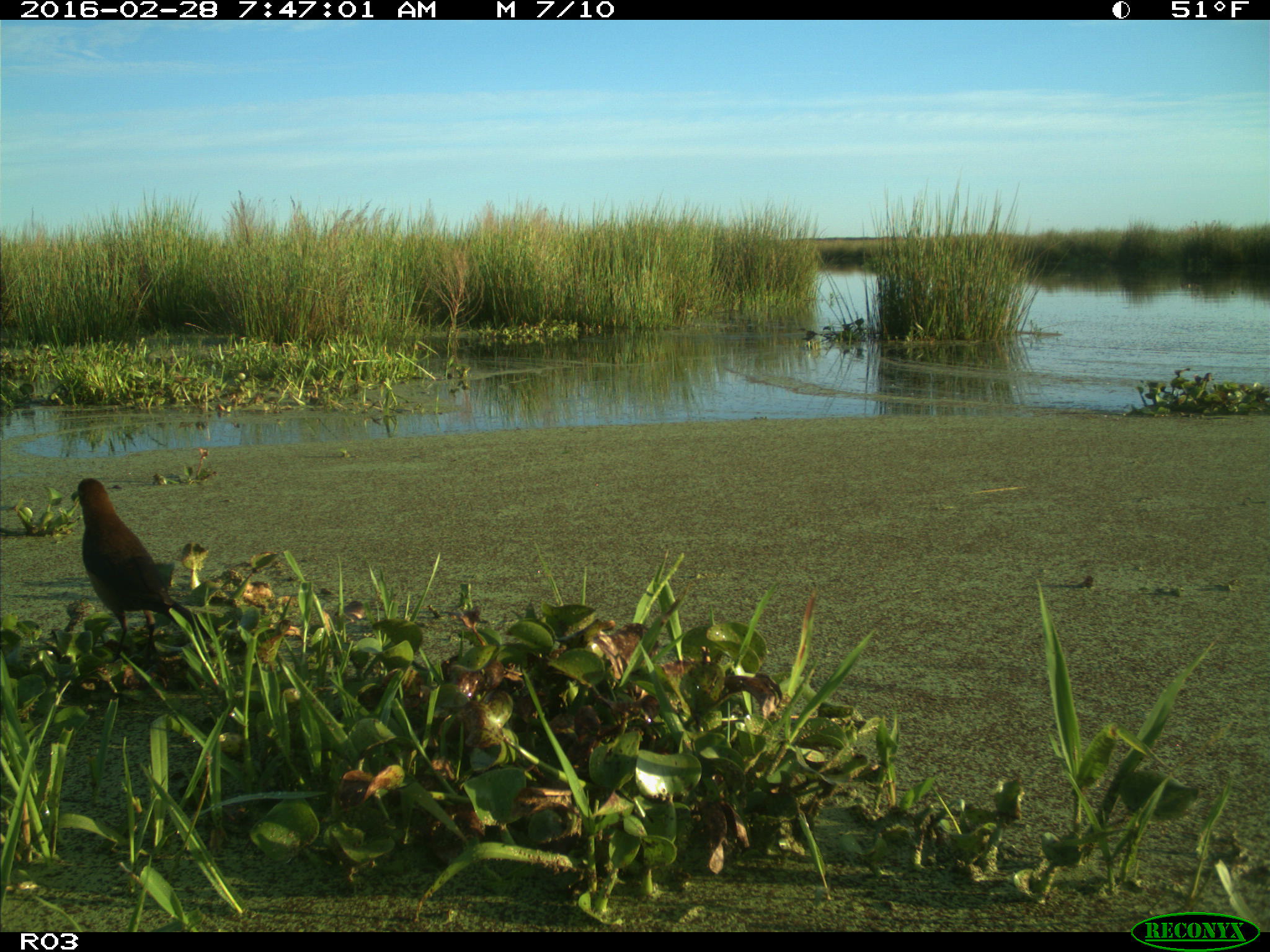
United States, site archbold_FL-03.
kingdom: Animalia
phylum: Chordata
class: Aves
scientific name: Aves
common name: birds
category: unidentified bird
Unidentified bird (birds) (Aves).